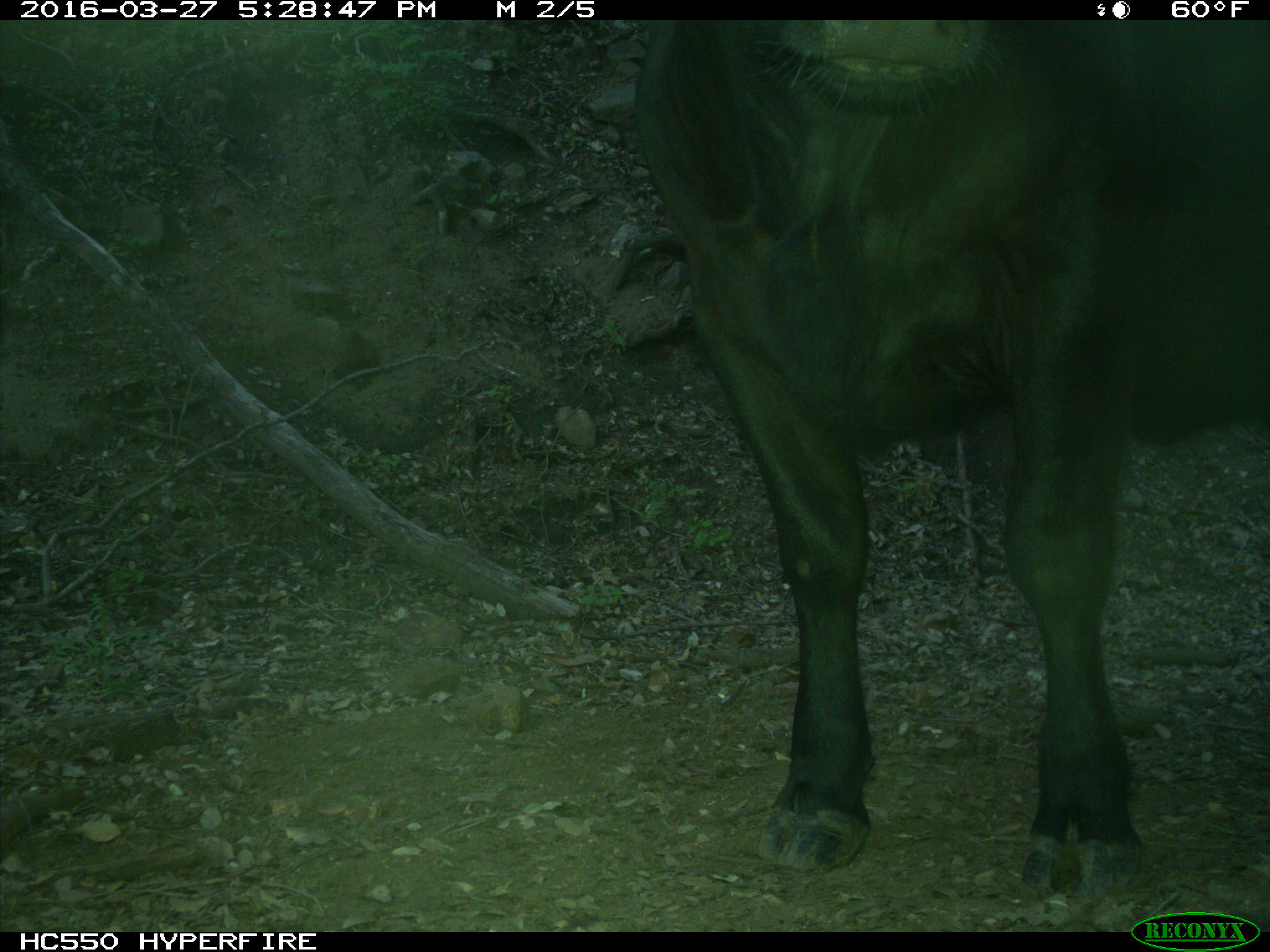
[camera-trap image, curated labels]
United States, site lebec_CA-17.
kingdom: Animalia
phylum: Chordata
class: Mammalia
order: Artiodactyla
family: Bovidae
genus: Bos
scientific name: Bos taurus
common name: domestic cow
Bos taurus (domestic cow).